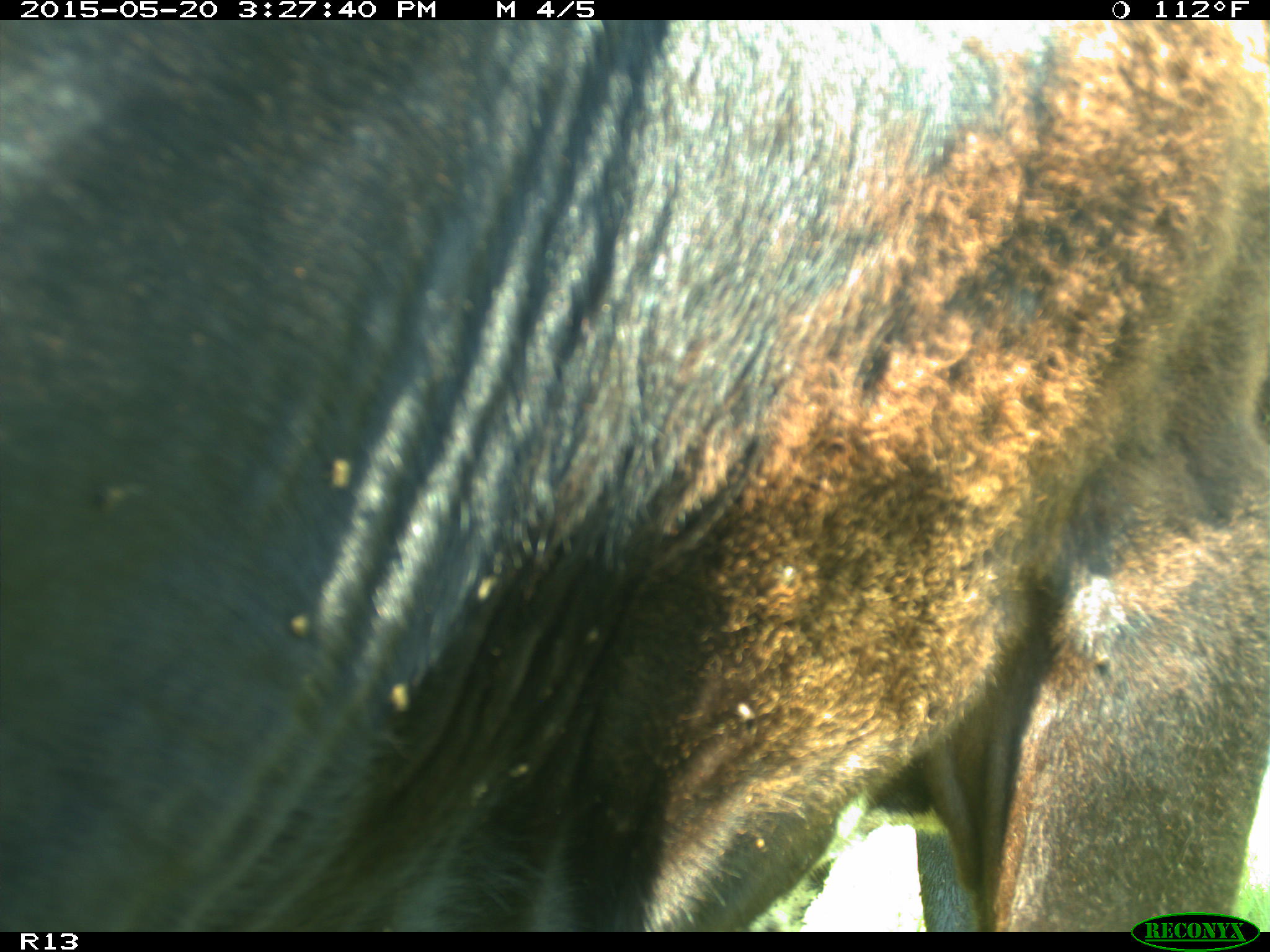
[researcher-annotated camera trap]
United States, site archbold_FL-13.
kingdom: Animalia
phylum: Chordata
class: Mammalia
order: Artiodactyla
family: Bovidae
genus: Bos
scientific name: Bos taurus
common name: domestic cow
Bos taurus (domestic cow).